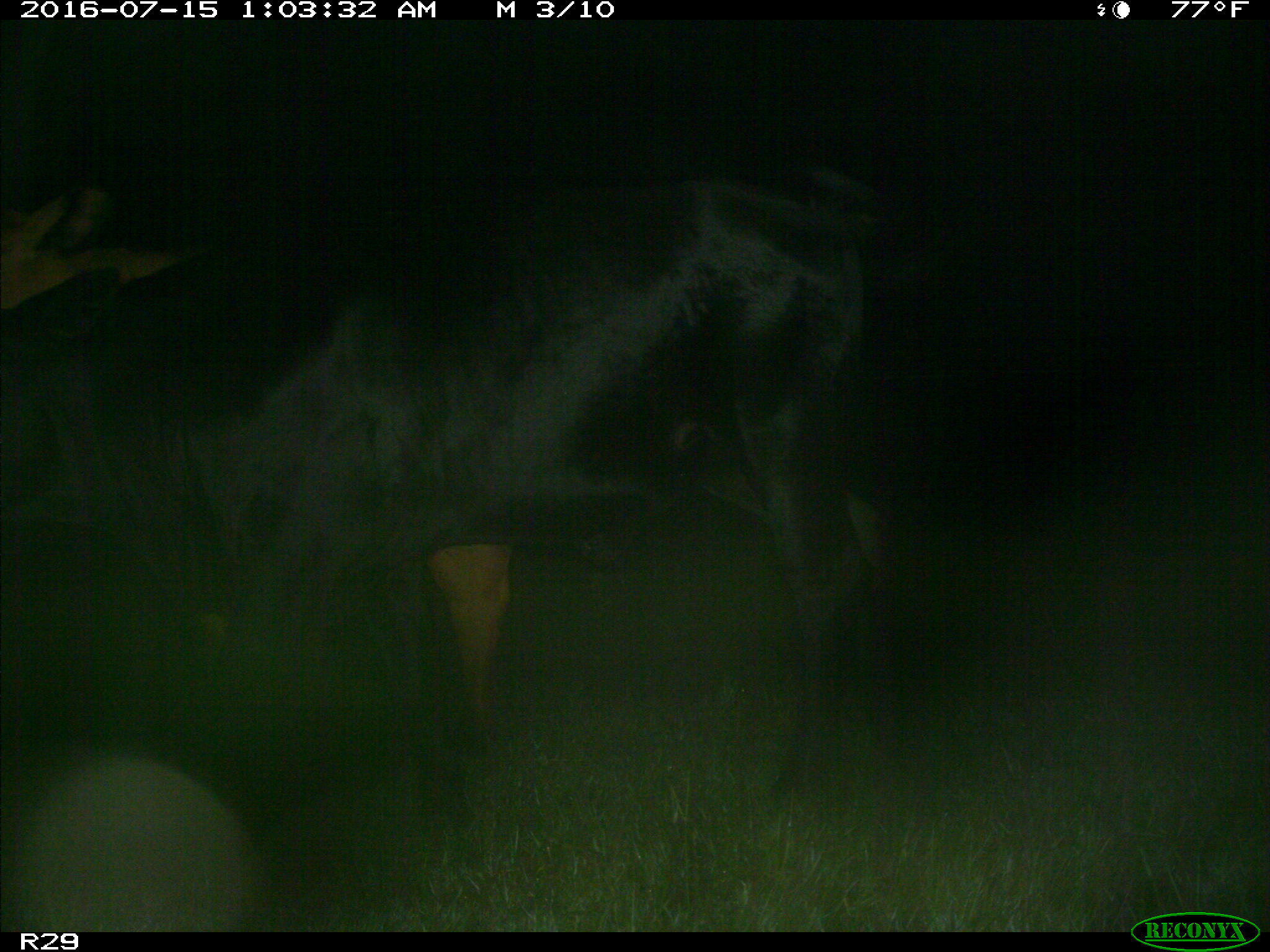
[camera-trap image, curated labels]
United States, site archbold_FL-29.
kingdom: Animalia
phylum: Chordata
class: Mammalia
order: Artiodactyla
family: Bovidae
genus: Bos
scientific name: Bos taurus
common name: domestic cow